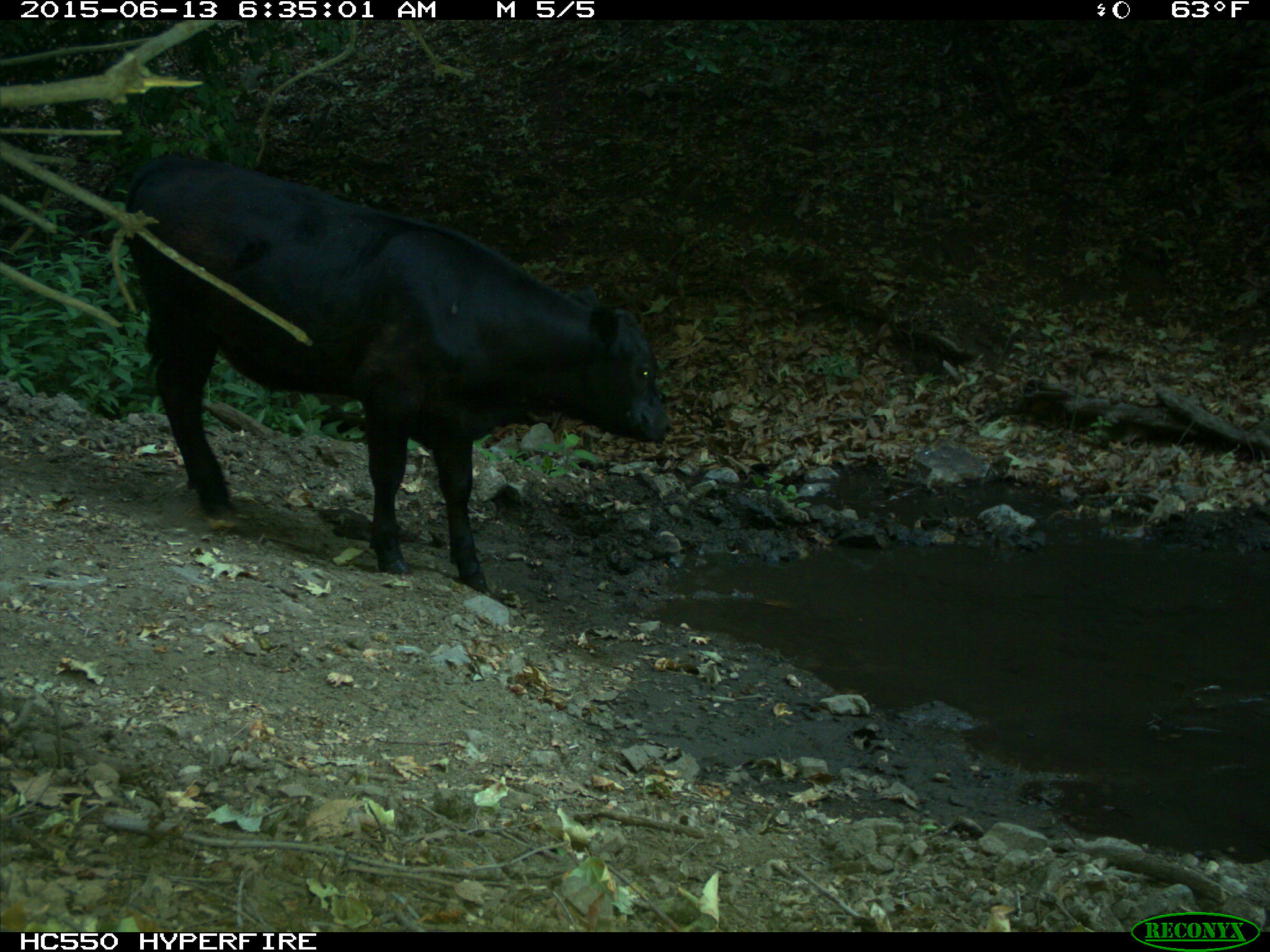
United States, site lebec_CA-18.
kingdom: Animalia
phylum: Chordata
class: Mammalia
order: Artiodactyla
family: Bovidae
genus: Bos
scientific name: Bos taurus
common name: domestic cow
Bos taurus (domestic cow).